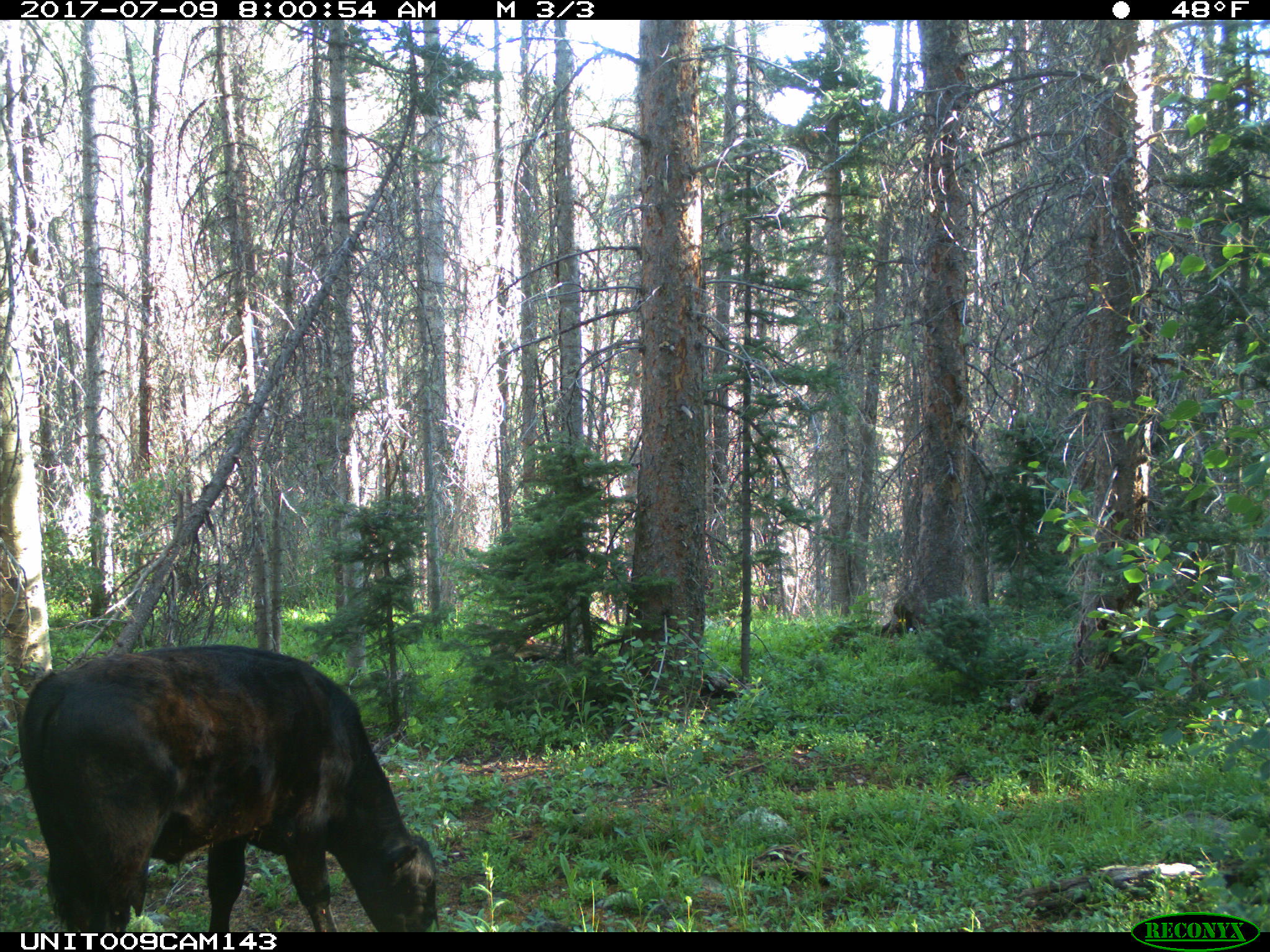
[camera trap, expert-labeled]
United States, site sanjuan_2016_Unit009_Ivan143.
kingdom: Animalia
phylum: Chordata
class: Mammalia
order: Artiodactyla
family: Bovidae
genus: Bos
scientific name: Bos taurus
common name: domestic cow